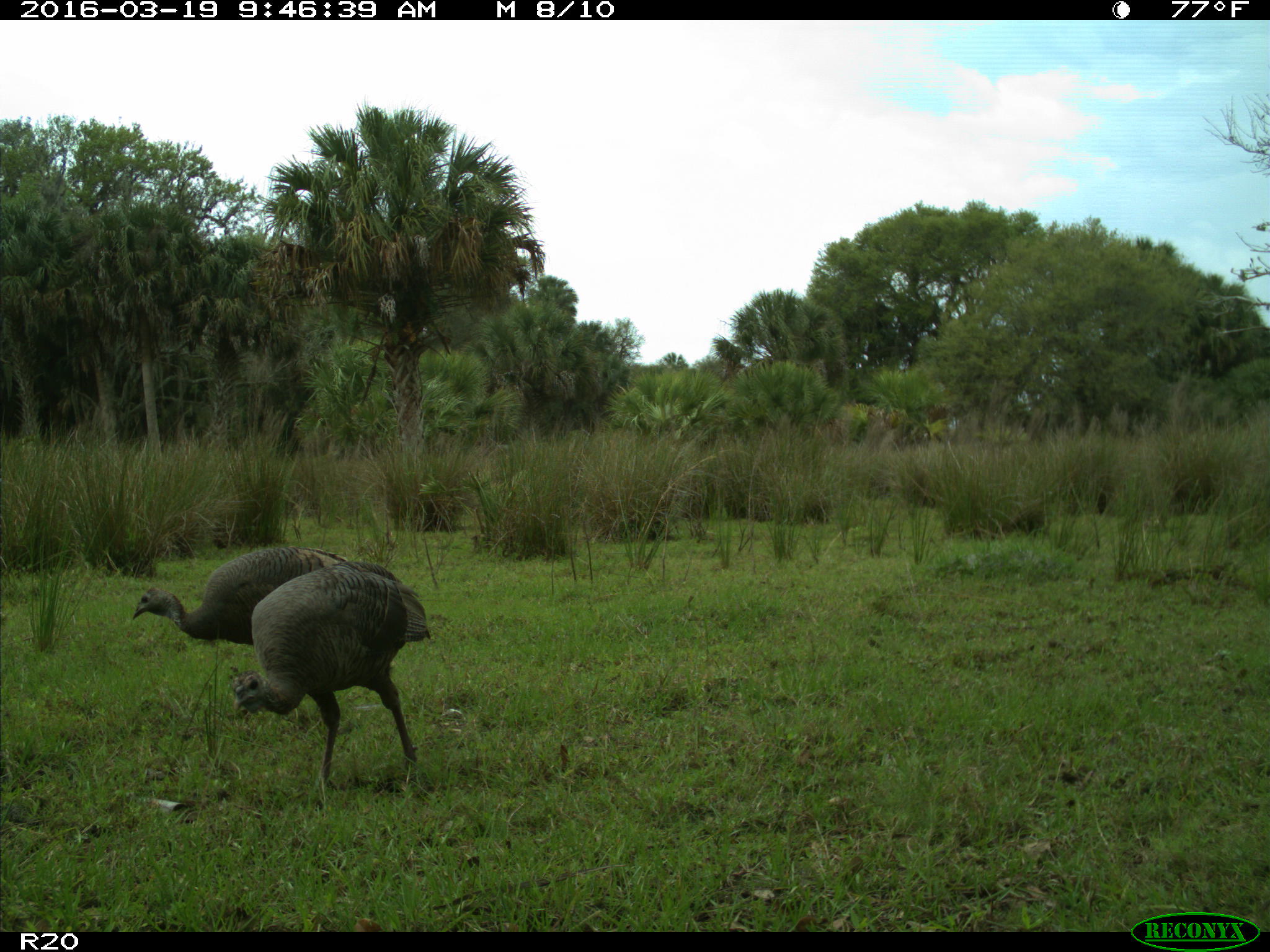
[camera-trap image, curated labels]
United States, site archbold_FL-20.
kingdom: Animalia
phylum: Chordata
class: Aves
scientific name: Aves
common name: birds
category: unidentified bird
Unidentified bird (birds) (Aves).